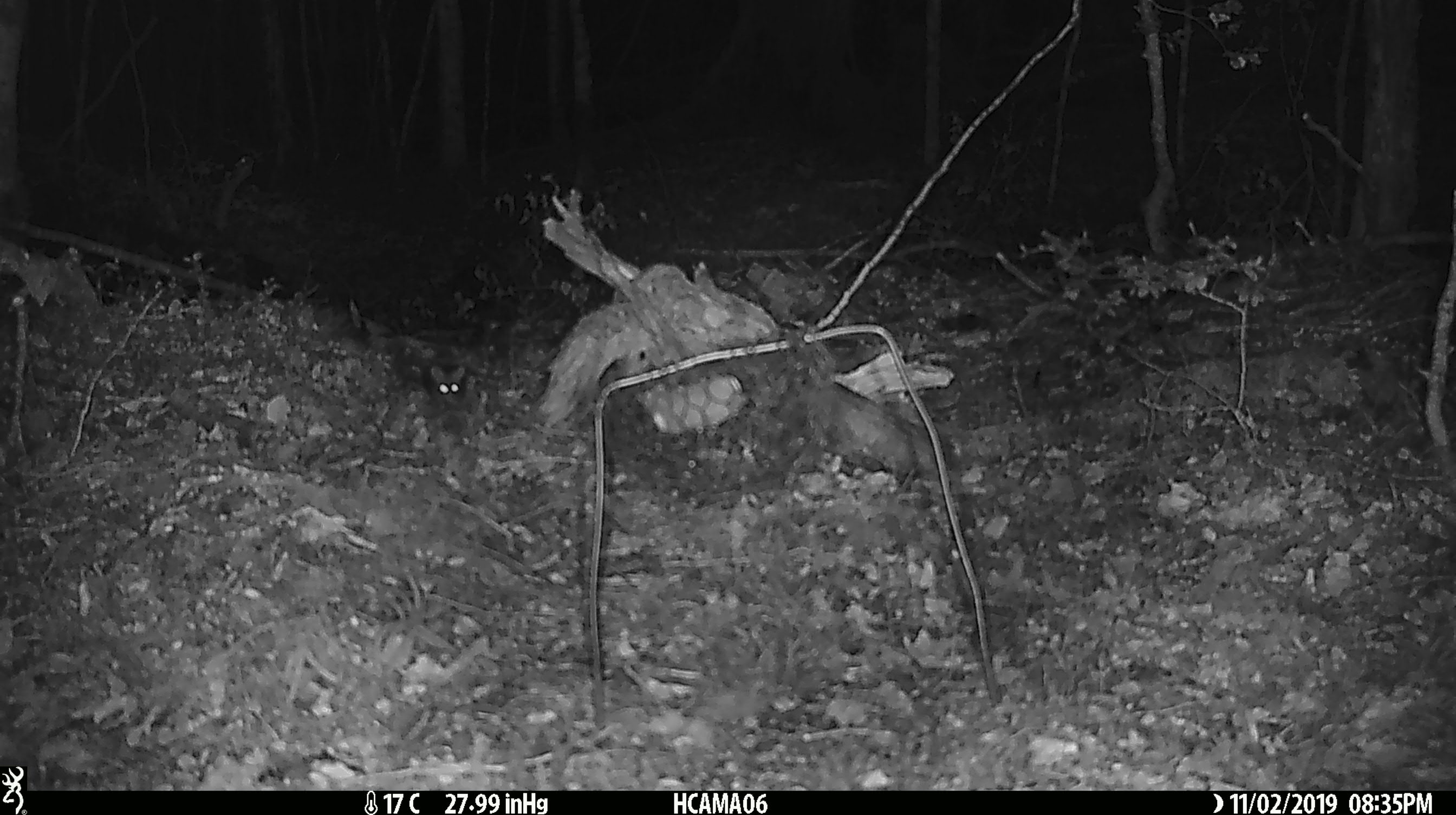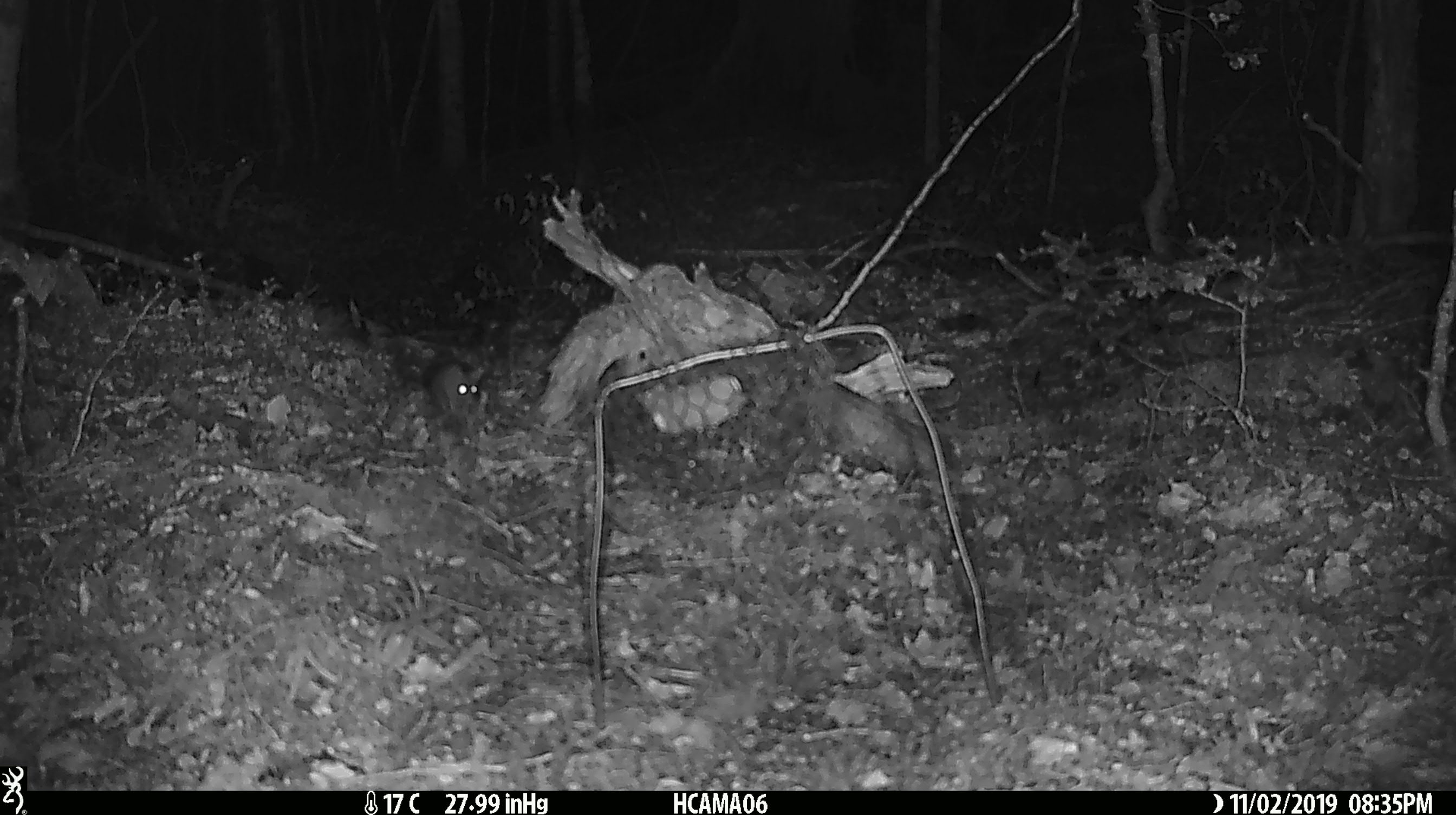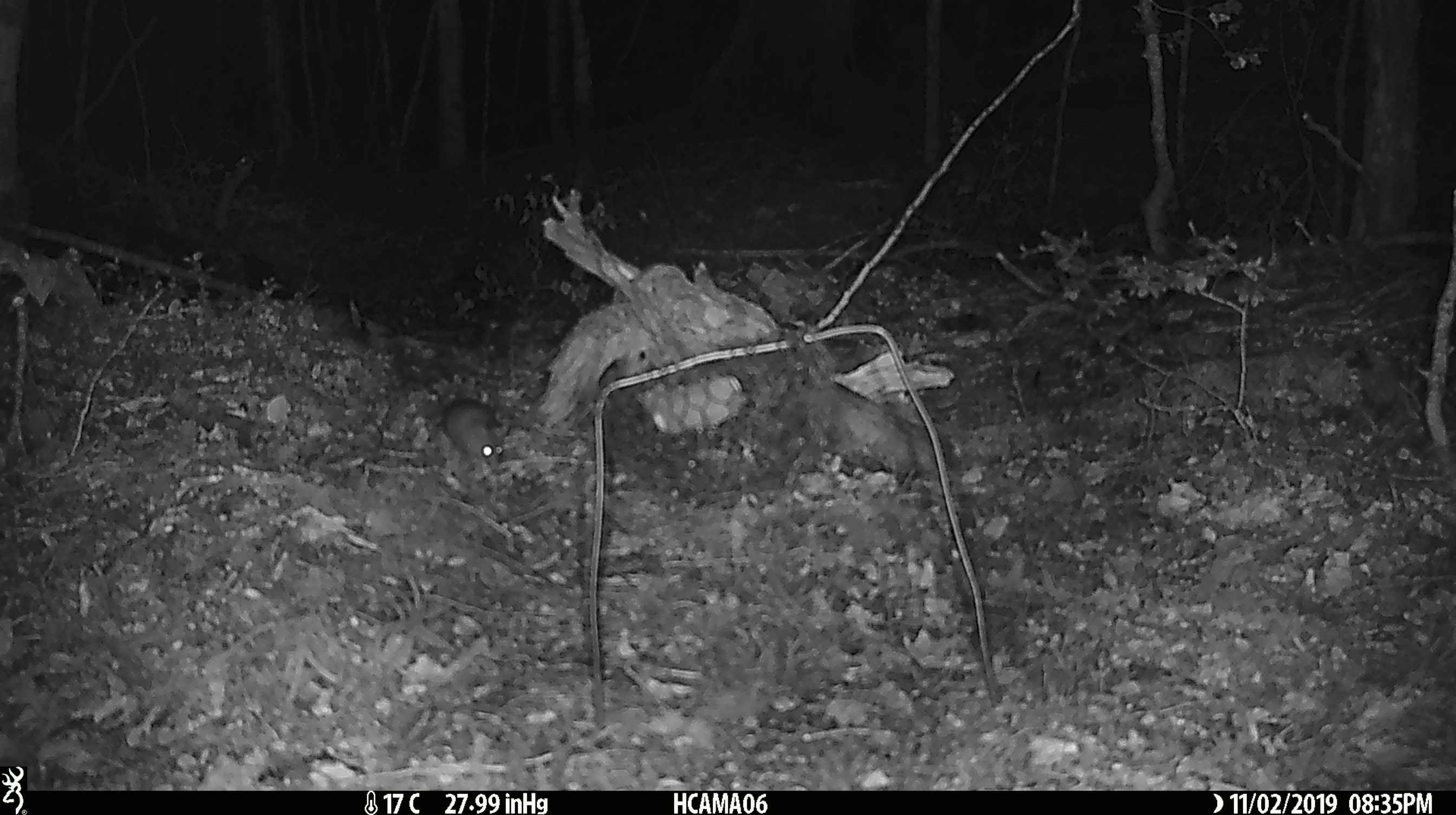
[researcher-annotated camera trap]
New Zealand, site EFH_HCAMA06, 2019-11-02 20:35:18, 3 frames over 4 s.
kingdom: Animalia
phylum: Chordata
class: Mammalia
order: Rodentia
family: Muridae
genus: Mus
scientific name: Mus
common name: mouse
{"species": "mouse (Mus)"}